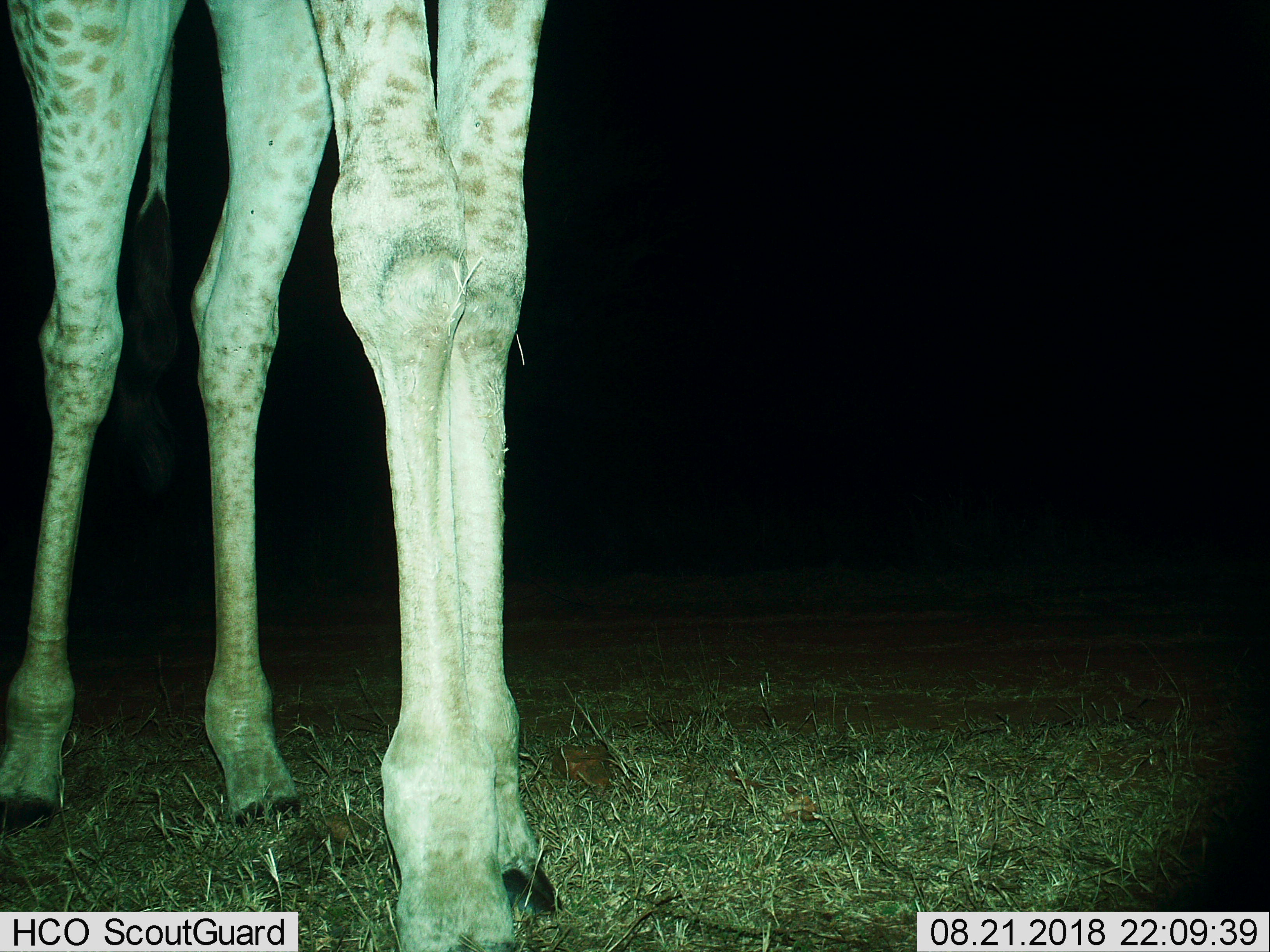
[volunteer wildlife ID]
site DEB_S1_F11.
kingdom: Animalia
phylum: Chordata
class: Mammalia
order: Artiodactyla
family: Giraffidae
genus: Giraffa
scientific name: Giraffa camelopardalis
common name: giraffe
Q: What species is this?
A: Giraffe (Giraffa camelopardalis).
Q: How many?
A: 1.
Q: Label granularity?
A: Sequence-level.